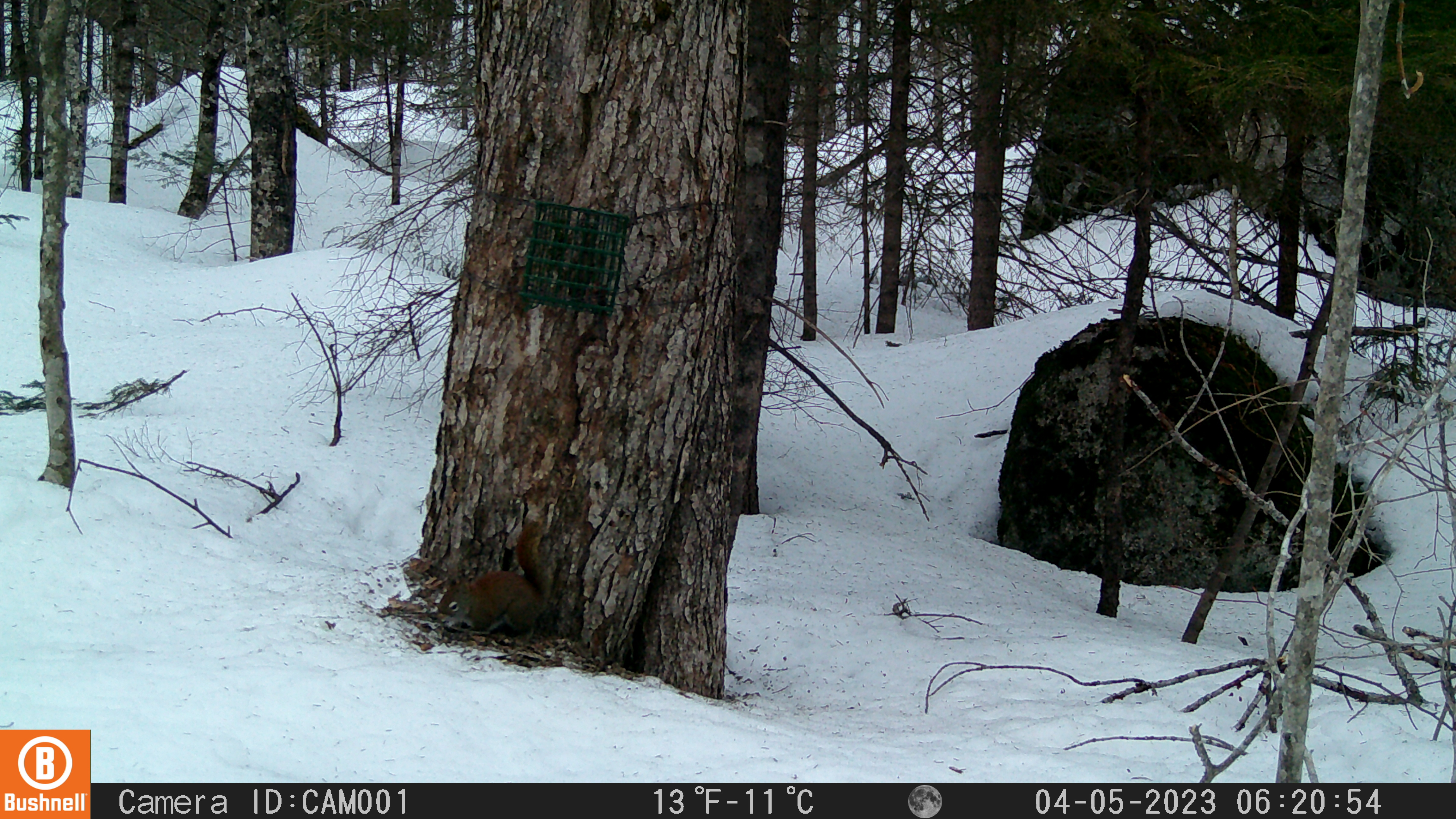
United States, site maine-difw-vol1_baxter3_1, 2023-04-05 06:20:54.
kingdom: Animalia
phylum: Chordata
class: Mammalia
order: Rodentia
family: Sciuridae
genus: Tamiasciurus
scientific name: Tamiasciurus hudsonicus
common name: red squirrel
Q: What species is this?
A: Red squirrel (Tamiasciurus hudsonicus).